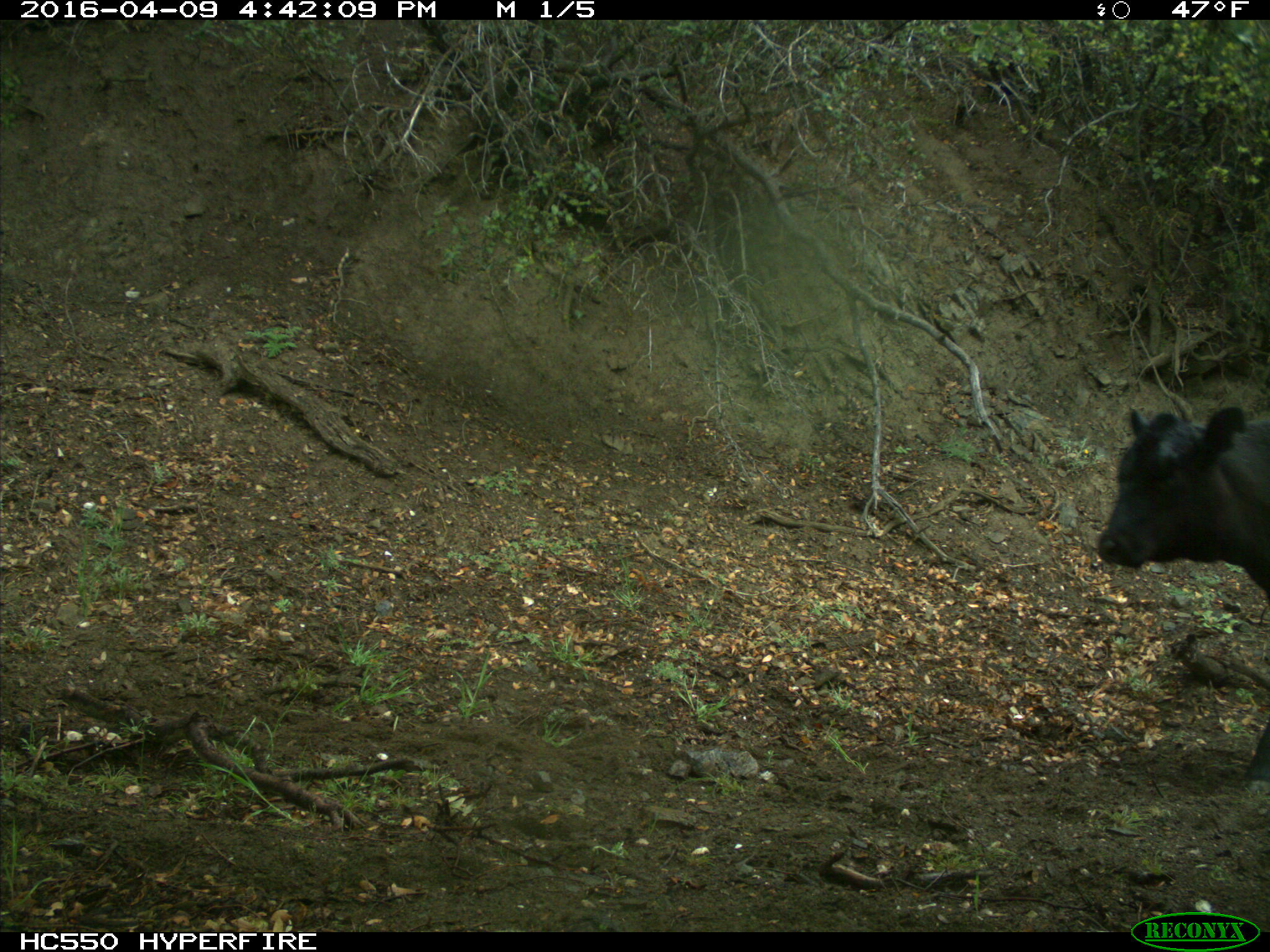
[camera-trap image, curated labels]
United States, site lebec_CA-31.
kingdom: Animalia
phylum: Chordata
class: Mammalia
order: Artiodactyla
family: Bovidae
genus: Bos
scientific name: Bos taurus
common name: domestic cow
Bos taurus (domestic cow).